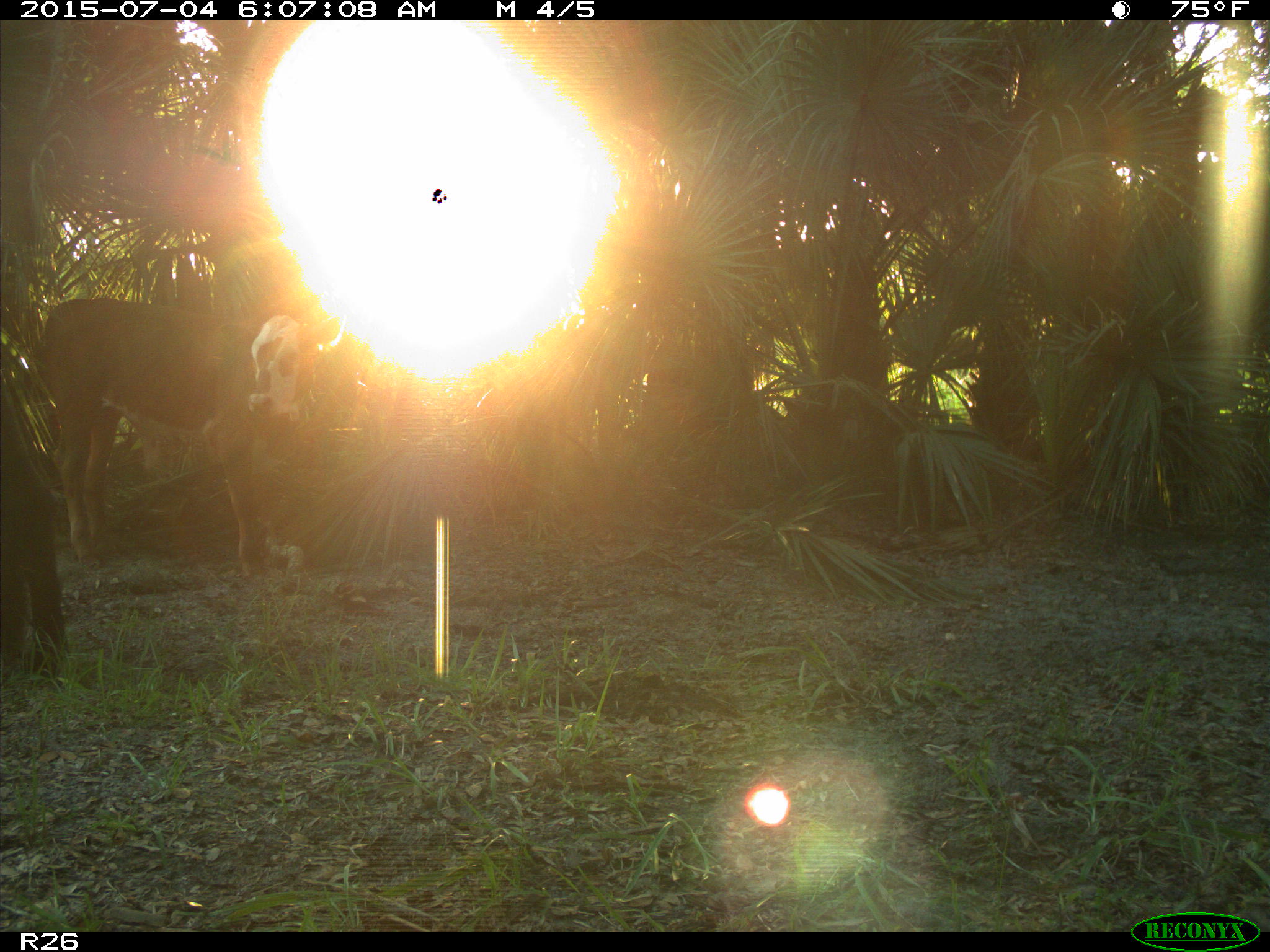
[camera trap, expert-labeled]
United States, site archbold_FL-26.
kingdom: Animalia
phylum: Chordata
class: Mammalia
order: Artiodactyla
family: Bovidae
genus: Bos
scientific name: Bos taurus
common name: domestic cow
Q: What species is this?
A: Bos taurus (domestic cow).